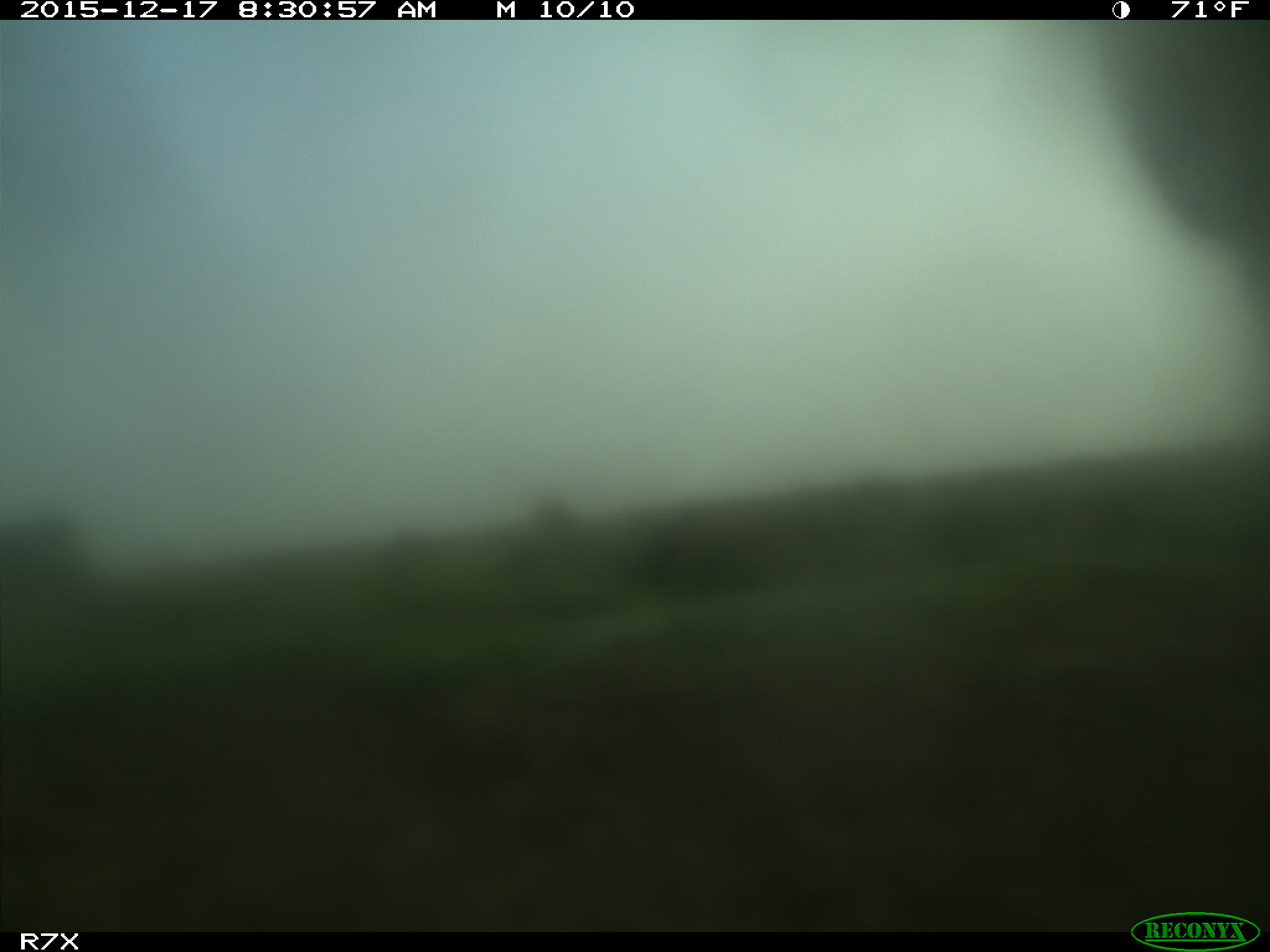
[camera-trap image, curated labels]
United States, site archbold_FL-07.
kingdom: Animalia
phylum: Chordata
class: Mammalia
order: Artiodactyla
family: Bovidae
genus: Bos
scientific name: Bos taurus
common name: domestic cow